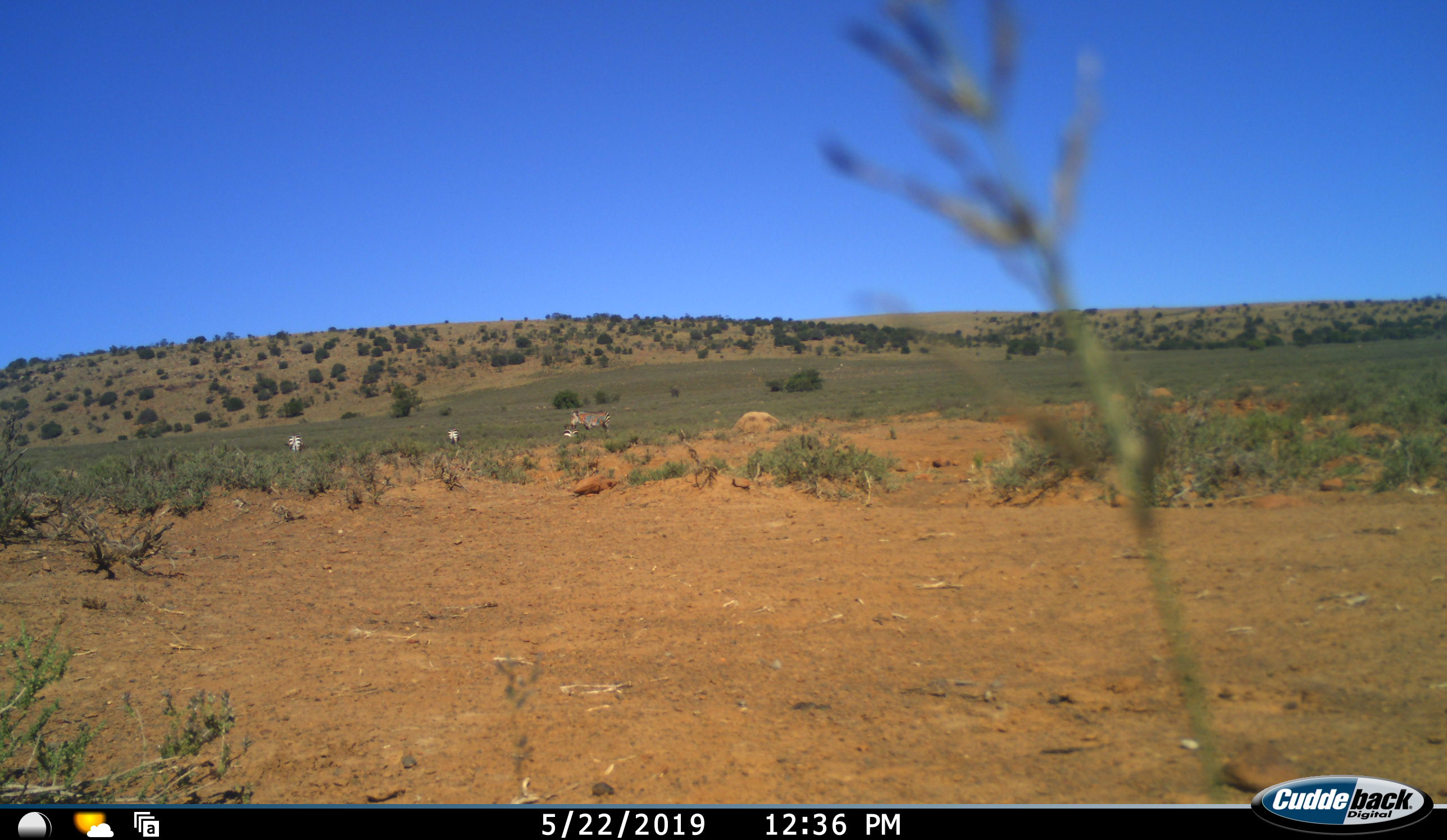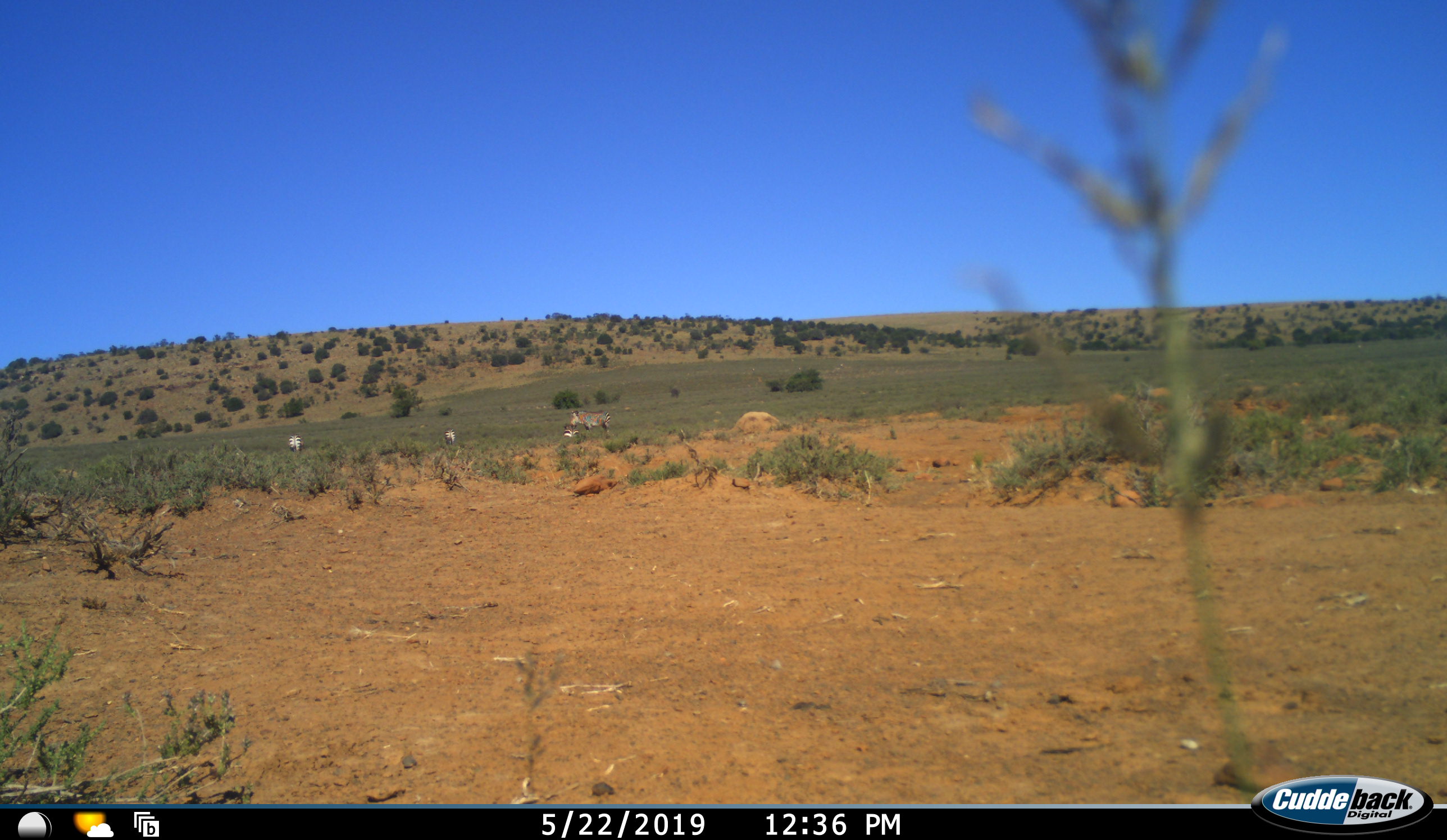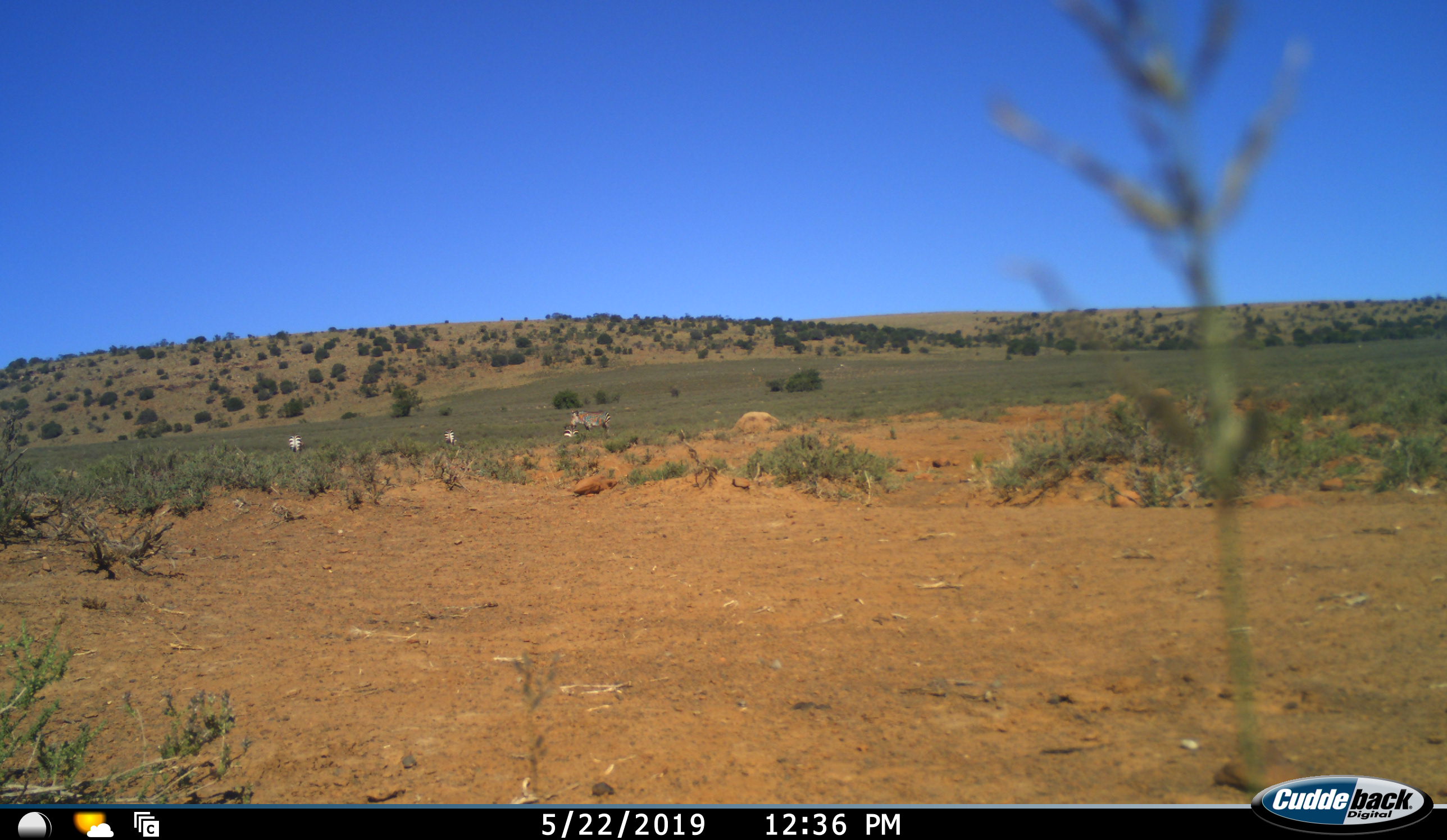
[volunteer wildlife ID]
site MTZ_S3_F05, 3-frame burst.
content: unidentified animal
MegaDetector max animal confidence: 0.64